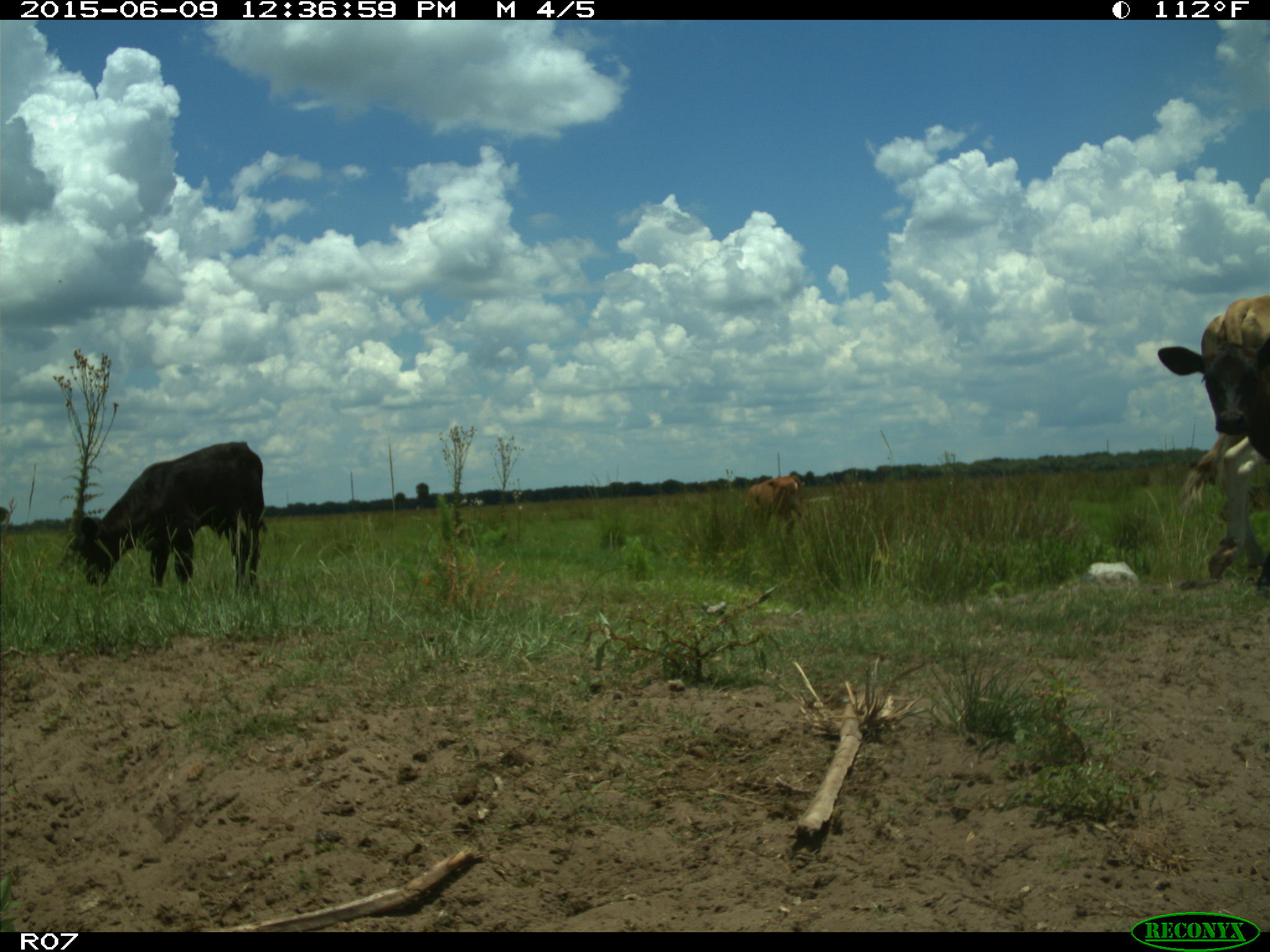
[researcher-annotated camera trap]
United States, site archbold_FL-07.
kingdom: Animalia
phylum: Chordata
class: Mammalia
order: Artiodactyla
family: Bovidae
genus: Bos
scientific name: Bos taurus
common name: domestic cow